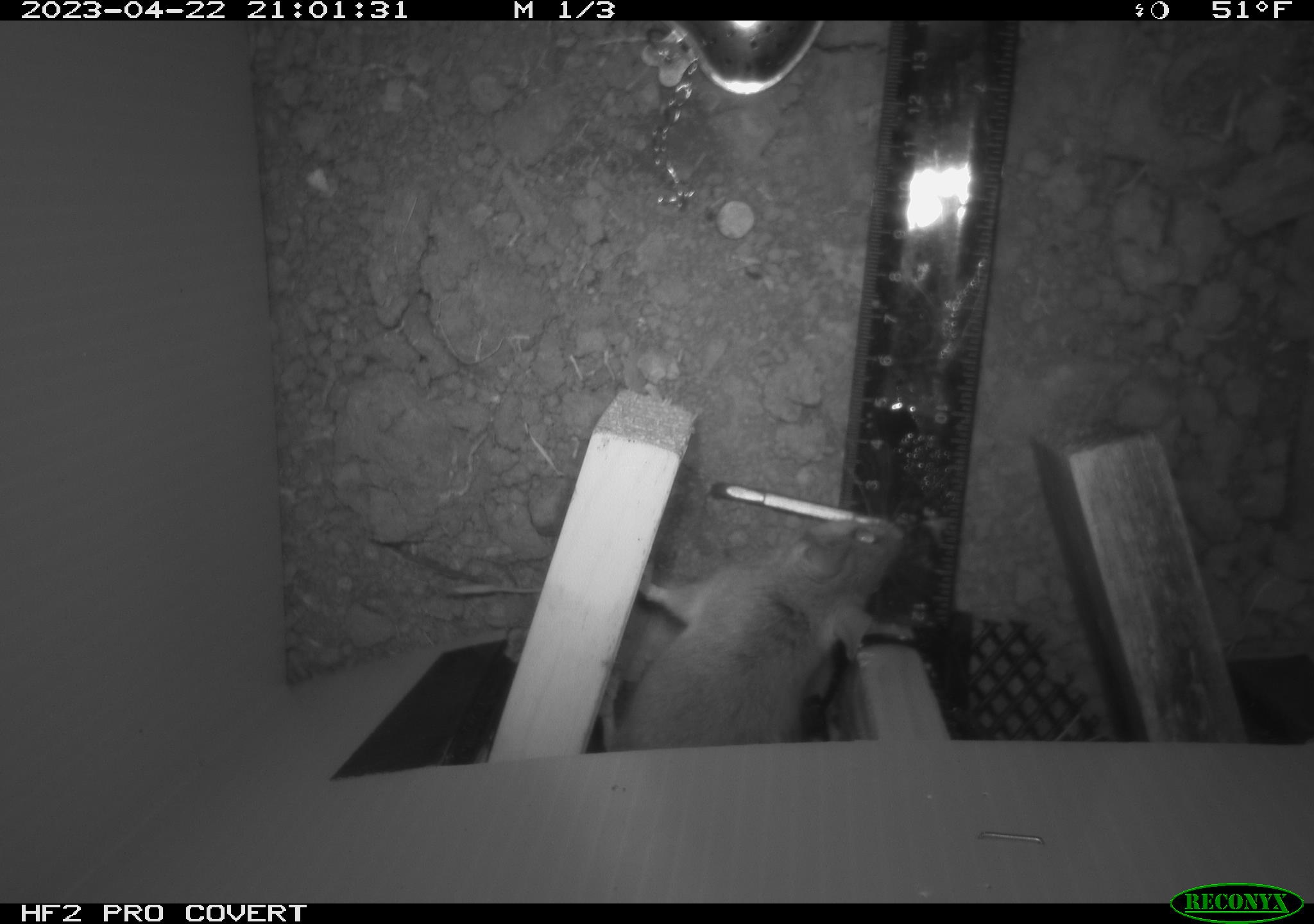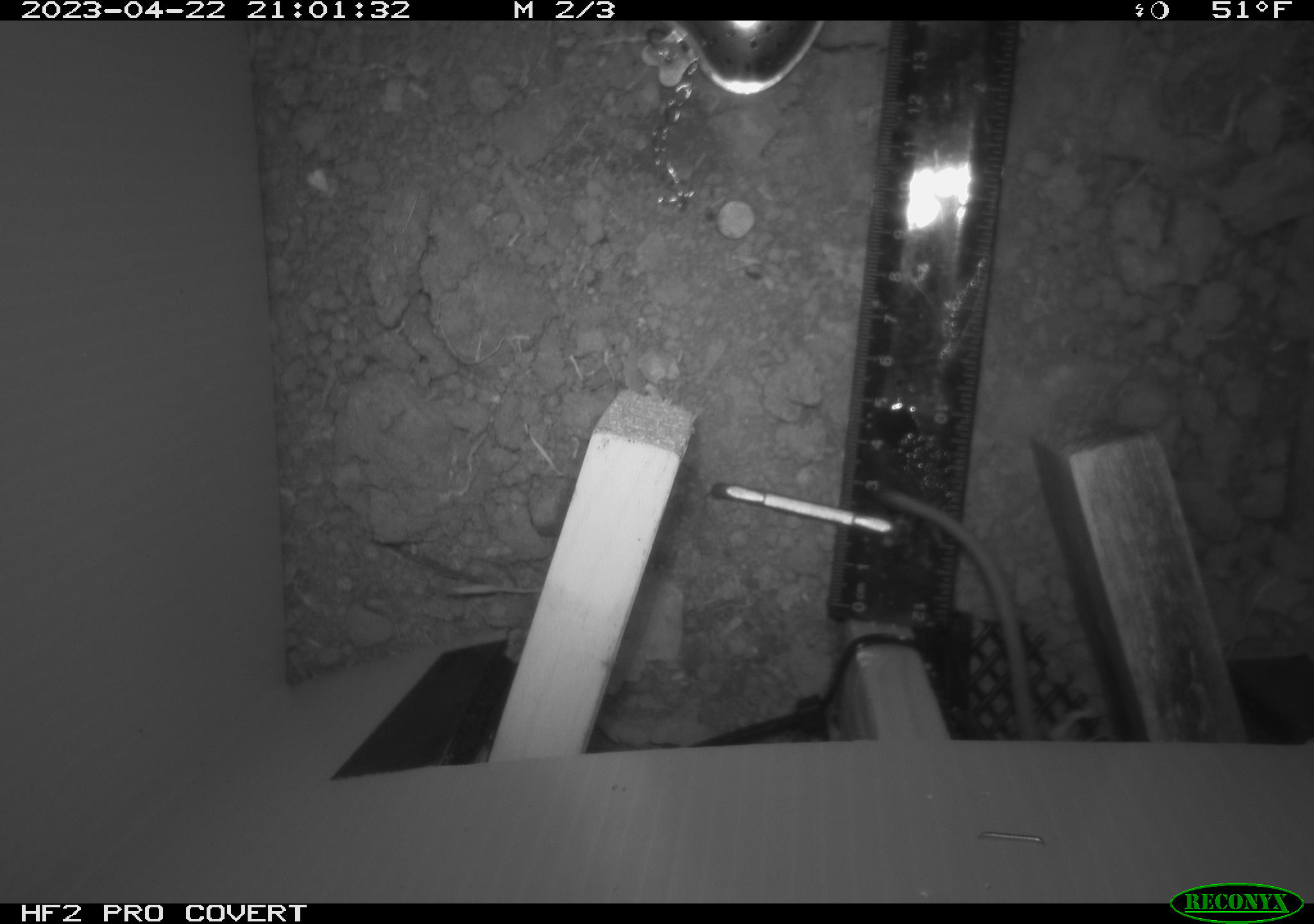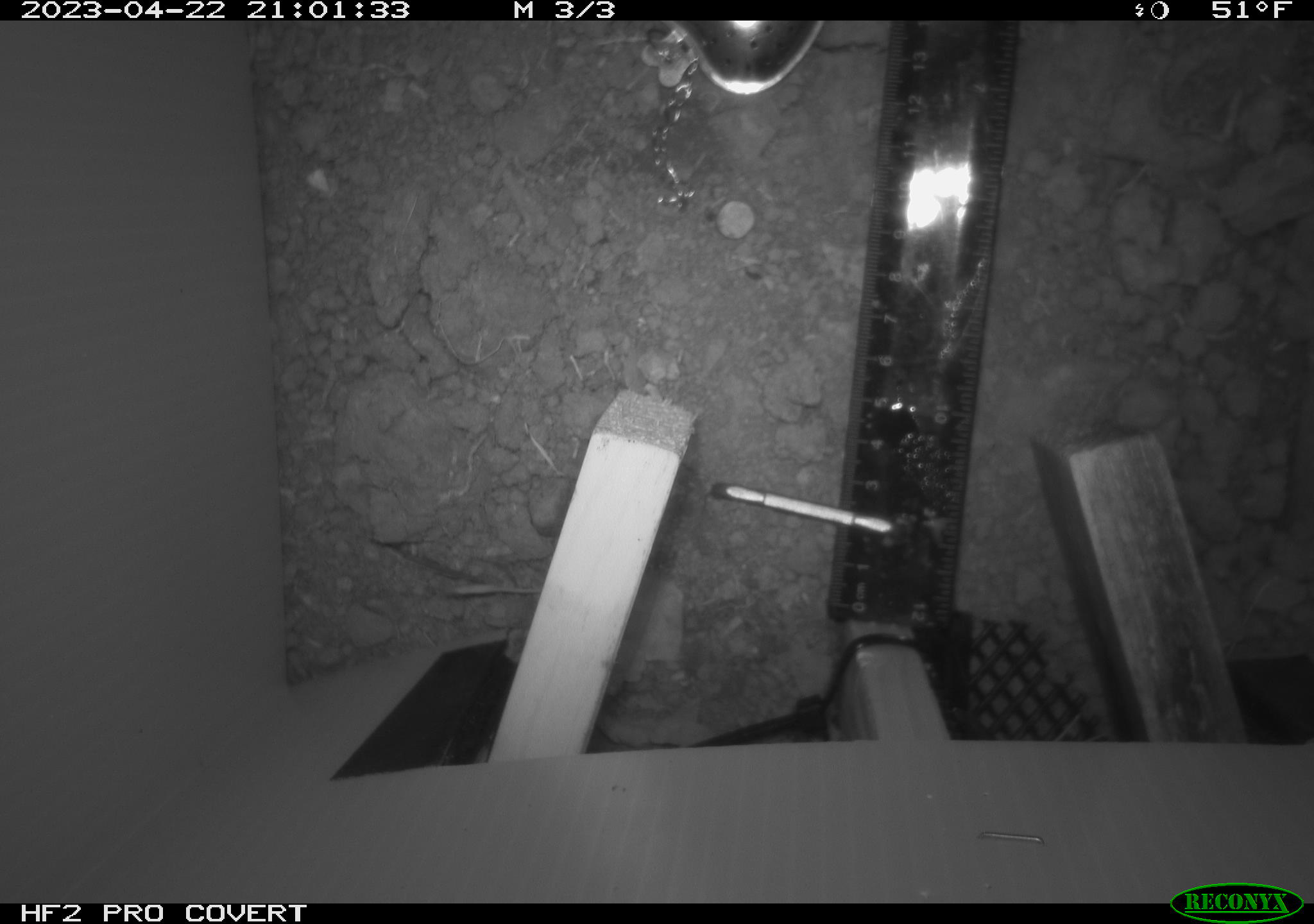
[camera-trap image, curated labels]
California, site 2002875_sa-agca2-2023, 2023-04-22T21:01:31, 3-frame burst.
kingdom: Animalia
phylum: Chordata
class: Mammalia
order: Rodentia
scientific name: Rodentia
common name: mouse species